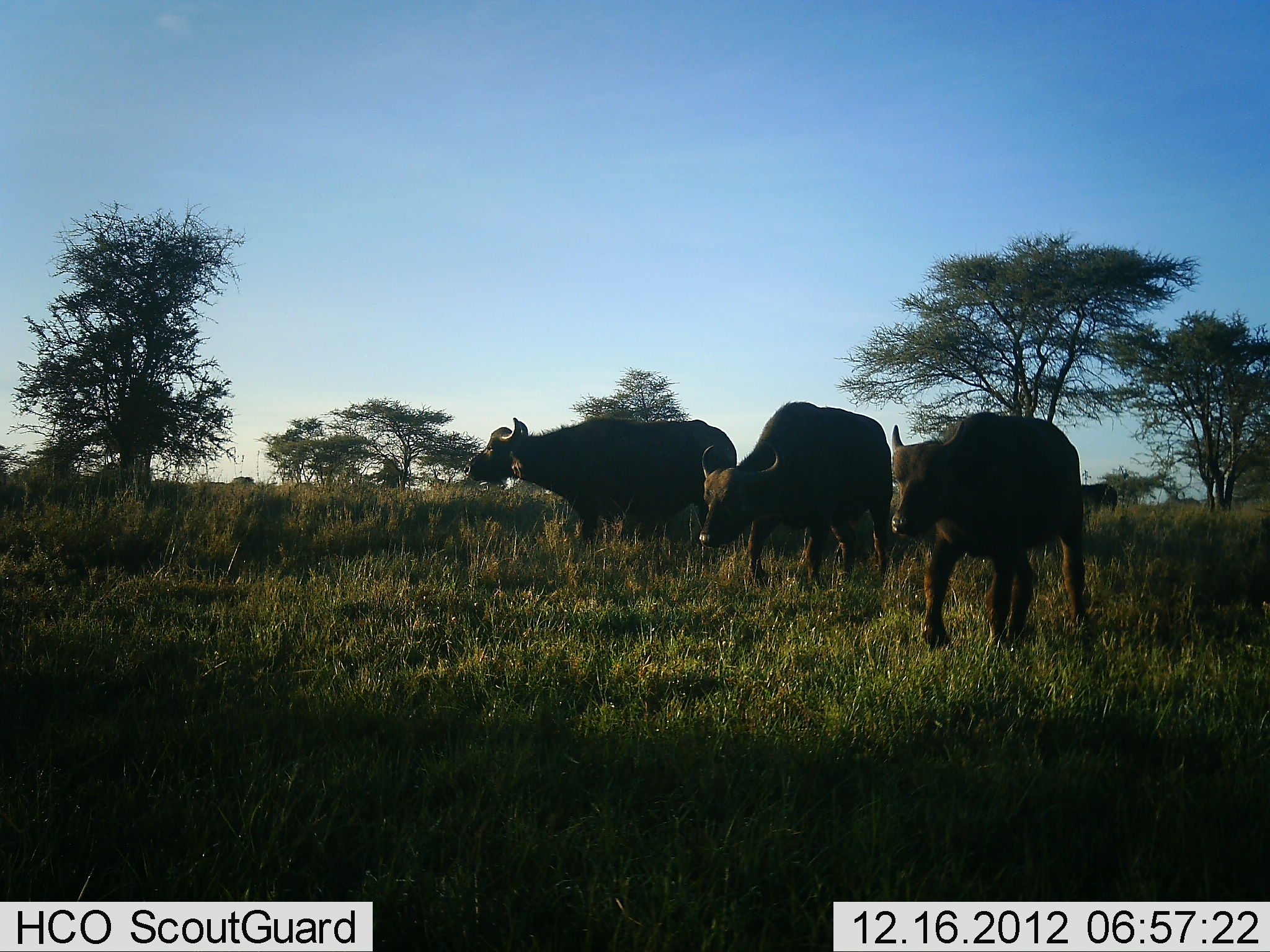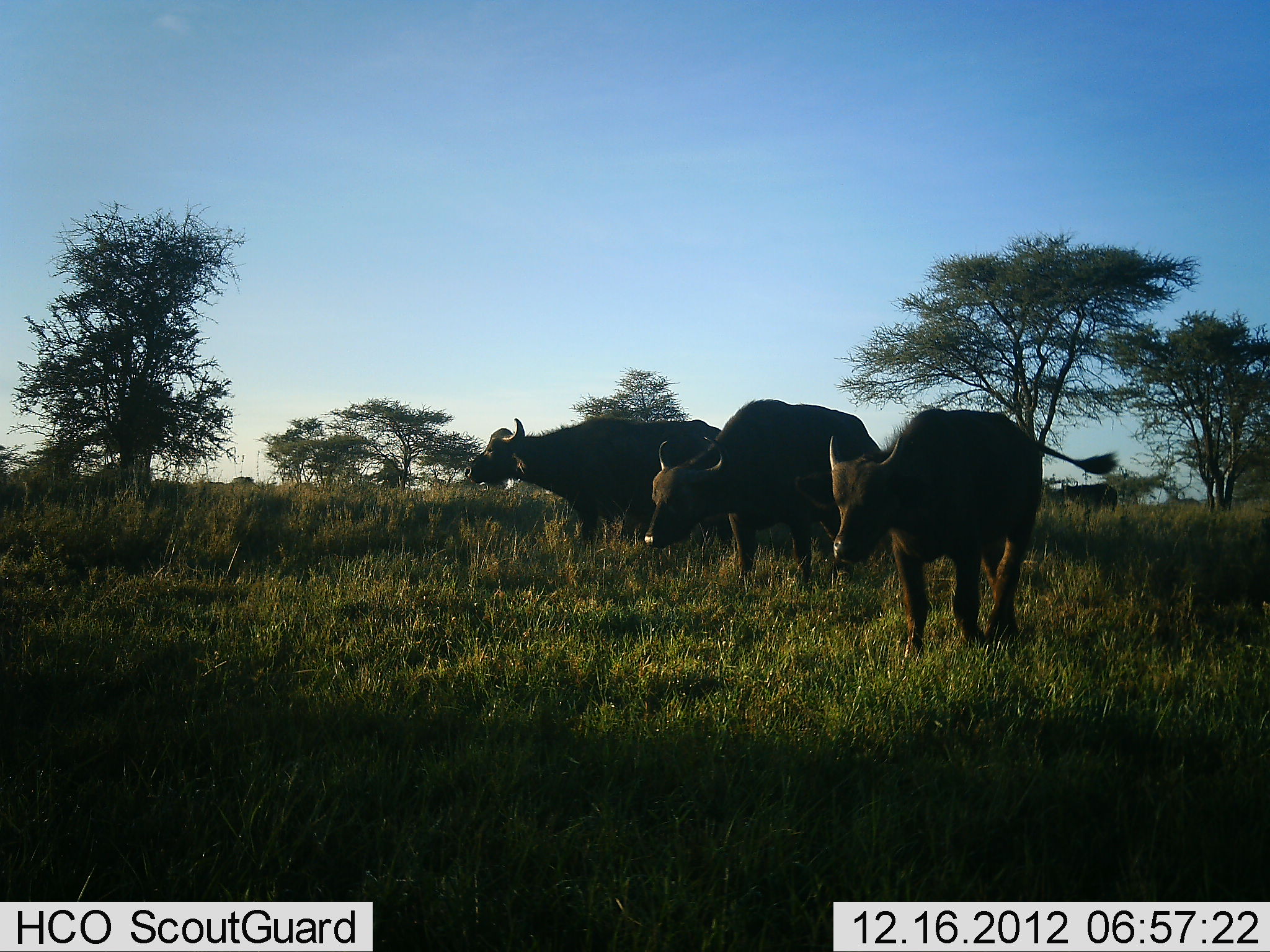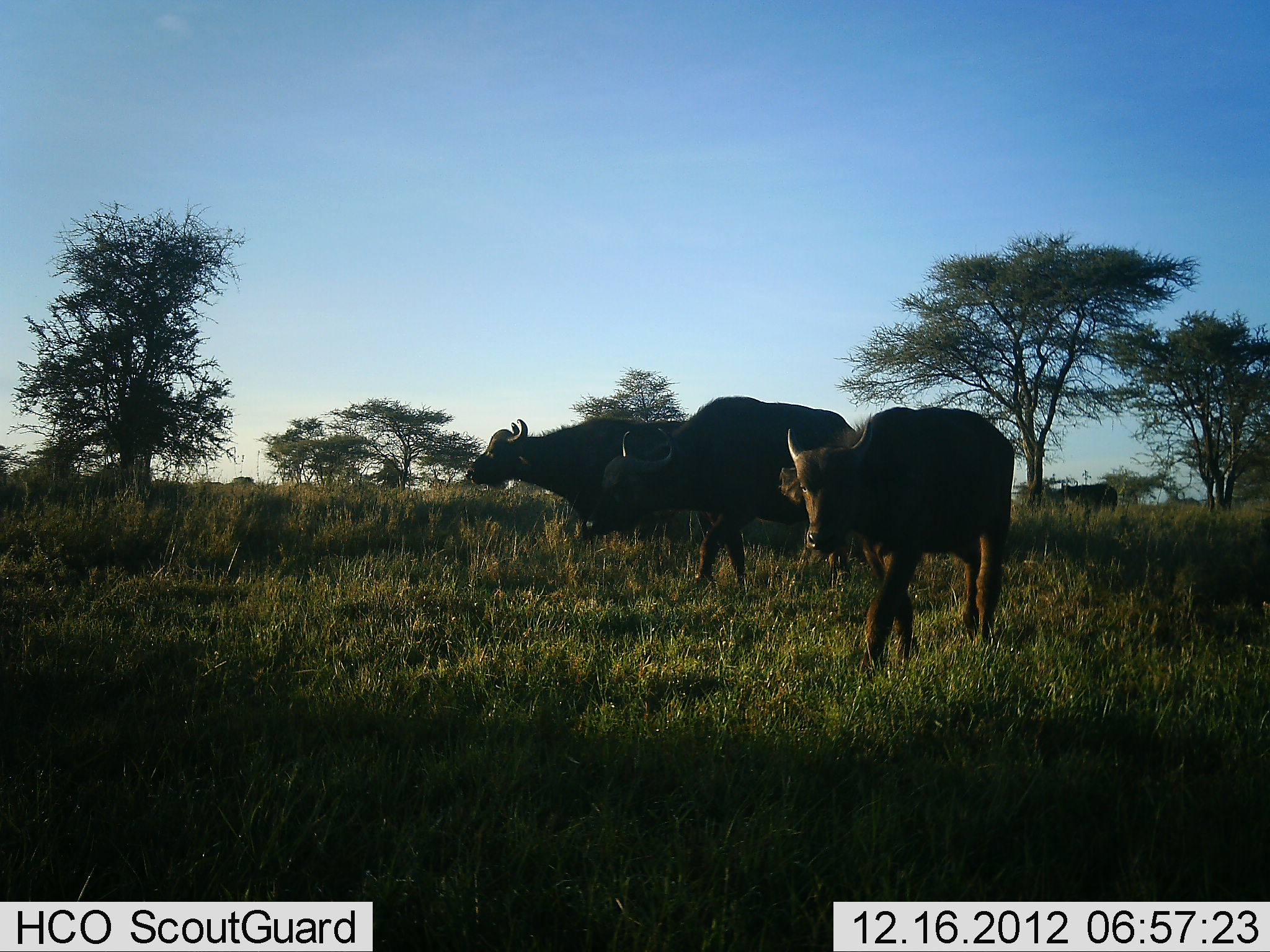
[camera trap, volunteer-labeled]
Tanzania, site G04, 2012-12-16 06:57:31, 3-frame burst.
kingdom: Animalia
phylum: Chordata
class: Mammalia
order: Artiodactyla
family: Bovidae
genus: Syncerus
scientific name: Syncerus caffer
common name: cape buffalo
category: buffalo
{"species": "buffalo (cape buffalo) (Syncerus caffer)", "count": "3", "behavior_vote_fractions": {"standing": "41%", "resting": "0%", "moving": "94%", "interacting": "0%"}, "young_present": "12%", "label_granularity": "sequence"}